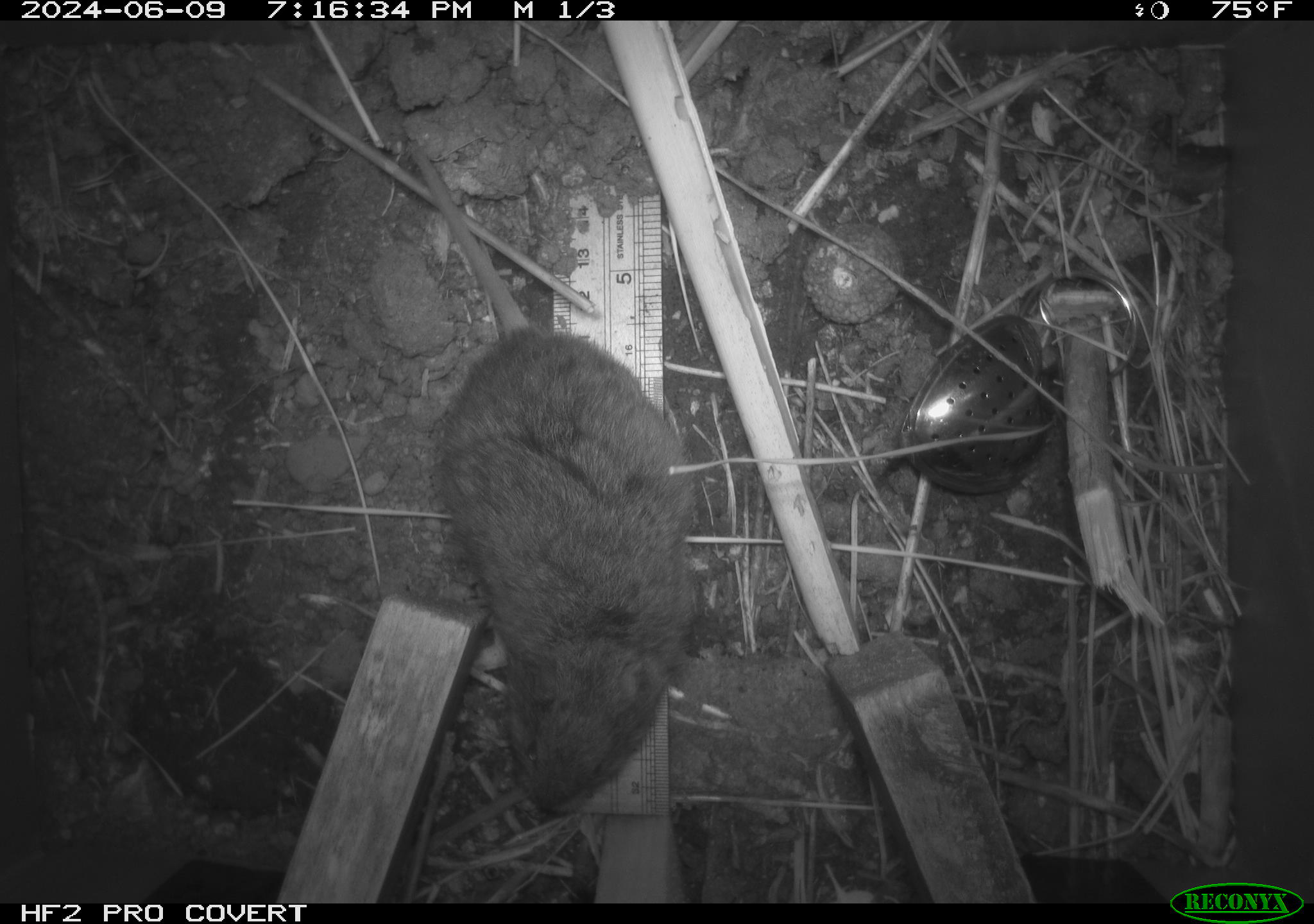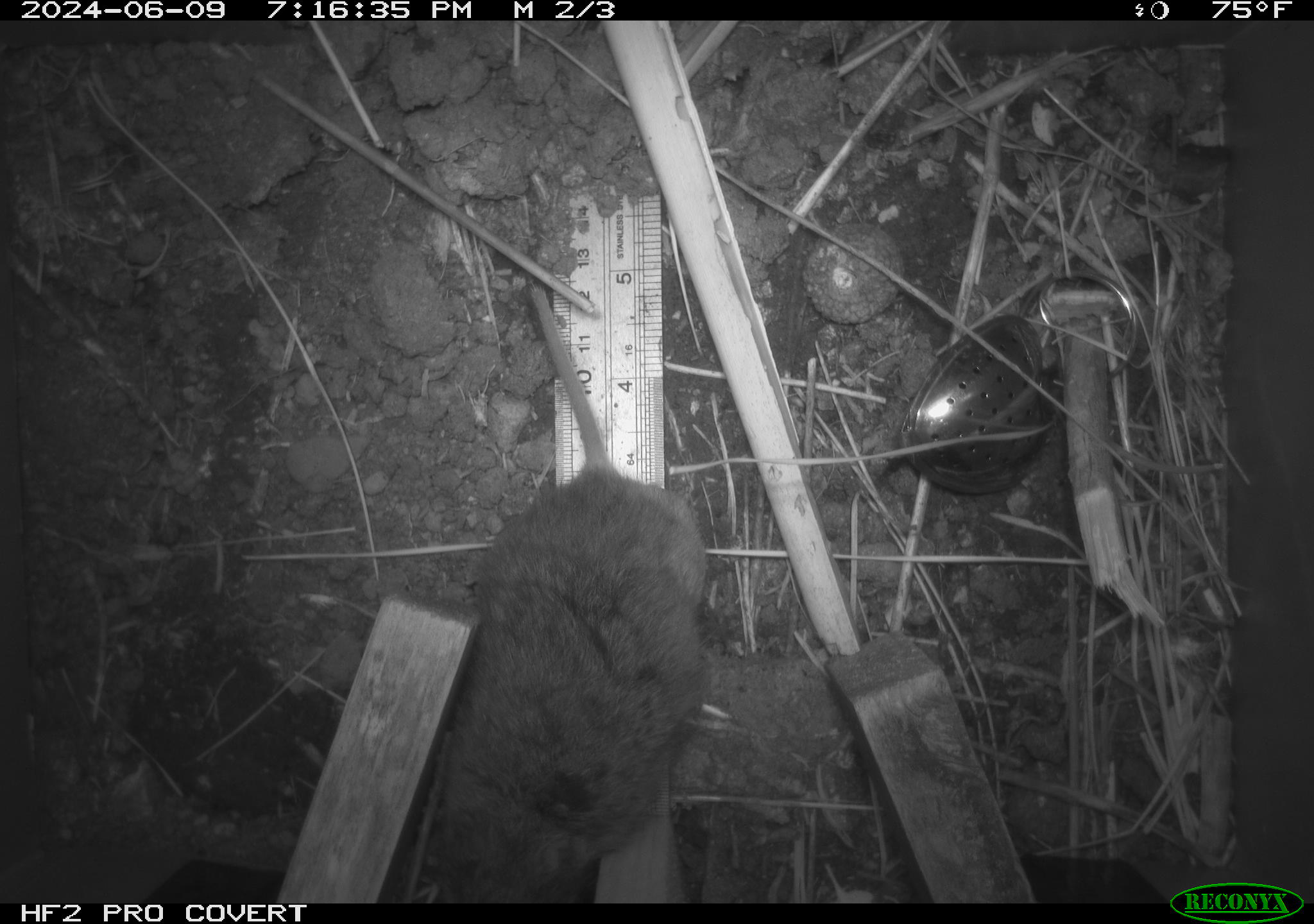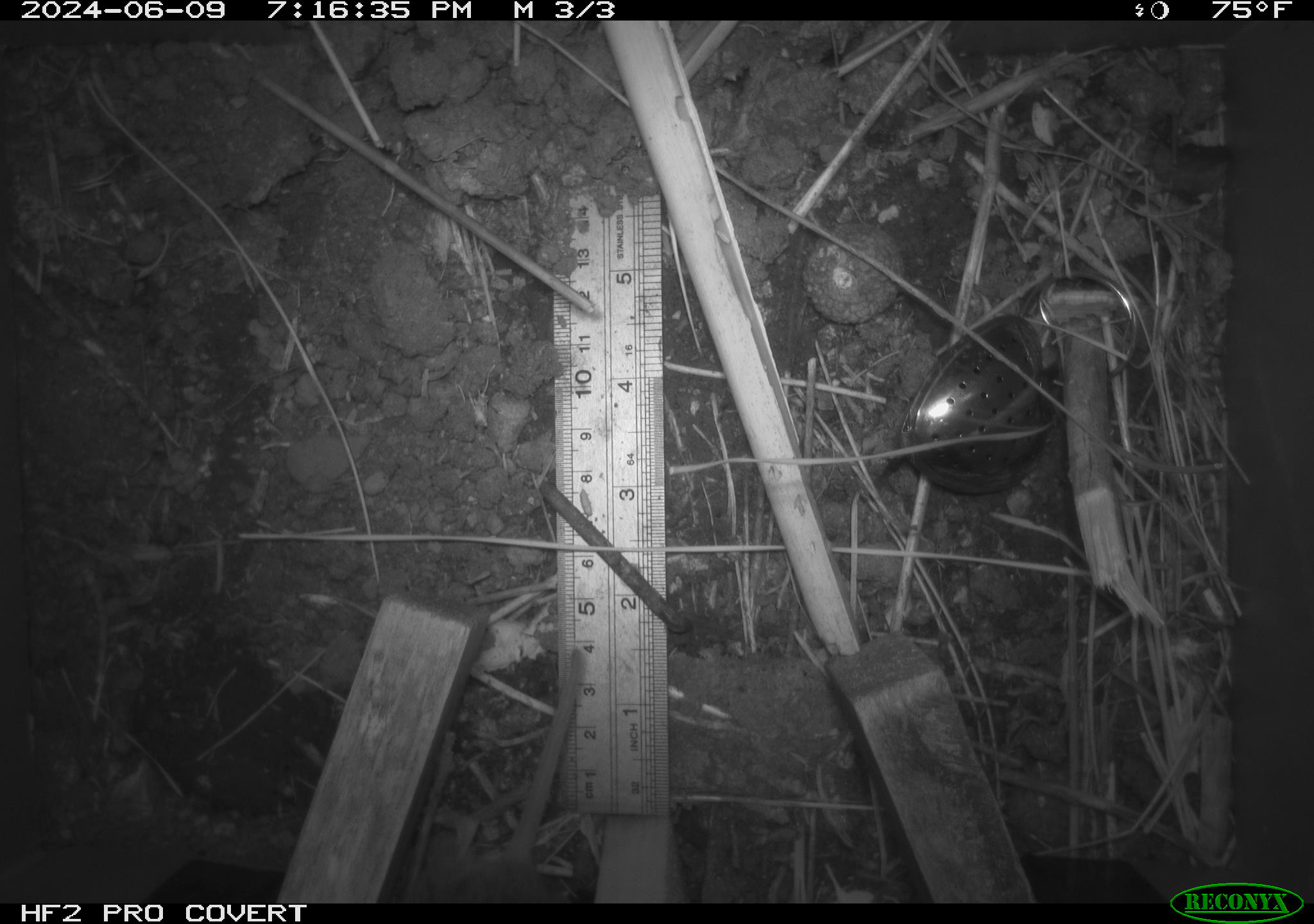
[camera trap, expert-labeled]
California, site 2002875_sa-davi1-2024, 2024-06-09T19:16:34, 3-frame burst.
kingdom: Animalia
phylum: Chordata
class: Mammalia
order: Rodentia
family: Cricetidae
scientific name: Arvicolinae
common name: voles, lemmings, and muskrats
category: arvicolinae subfamily